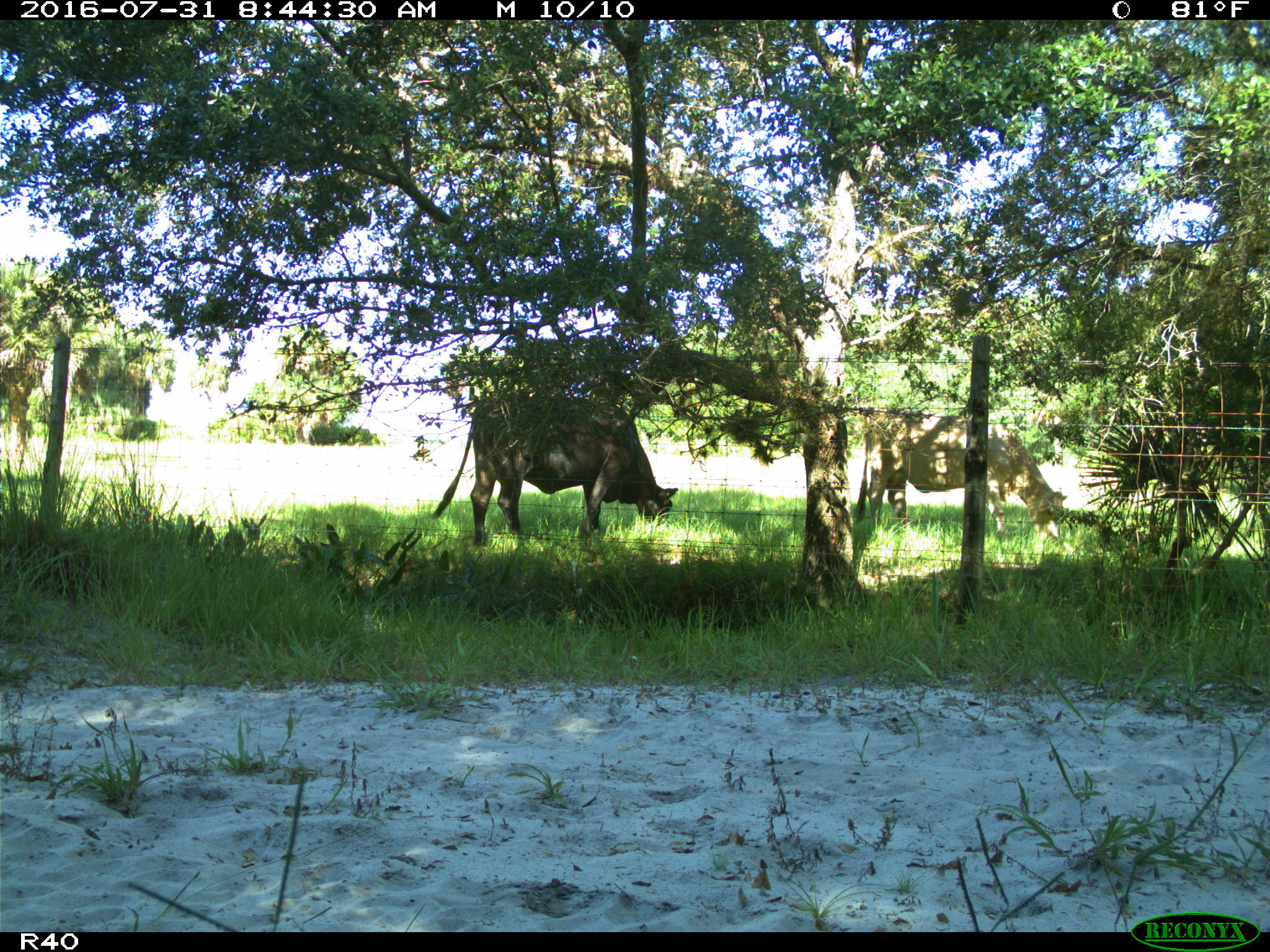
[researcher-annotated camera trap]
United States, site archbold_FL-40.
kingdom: Animalia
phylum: Chordata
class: Mammalia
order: Artiodactyla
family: Bovidae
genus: Bos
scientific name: Bos taurus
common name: domestic cow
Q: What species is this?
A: Bos taurus (domestic cow).